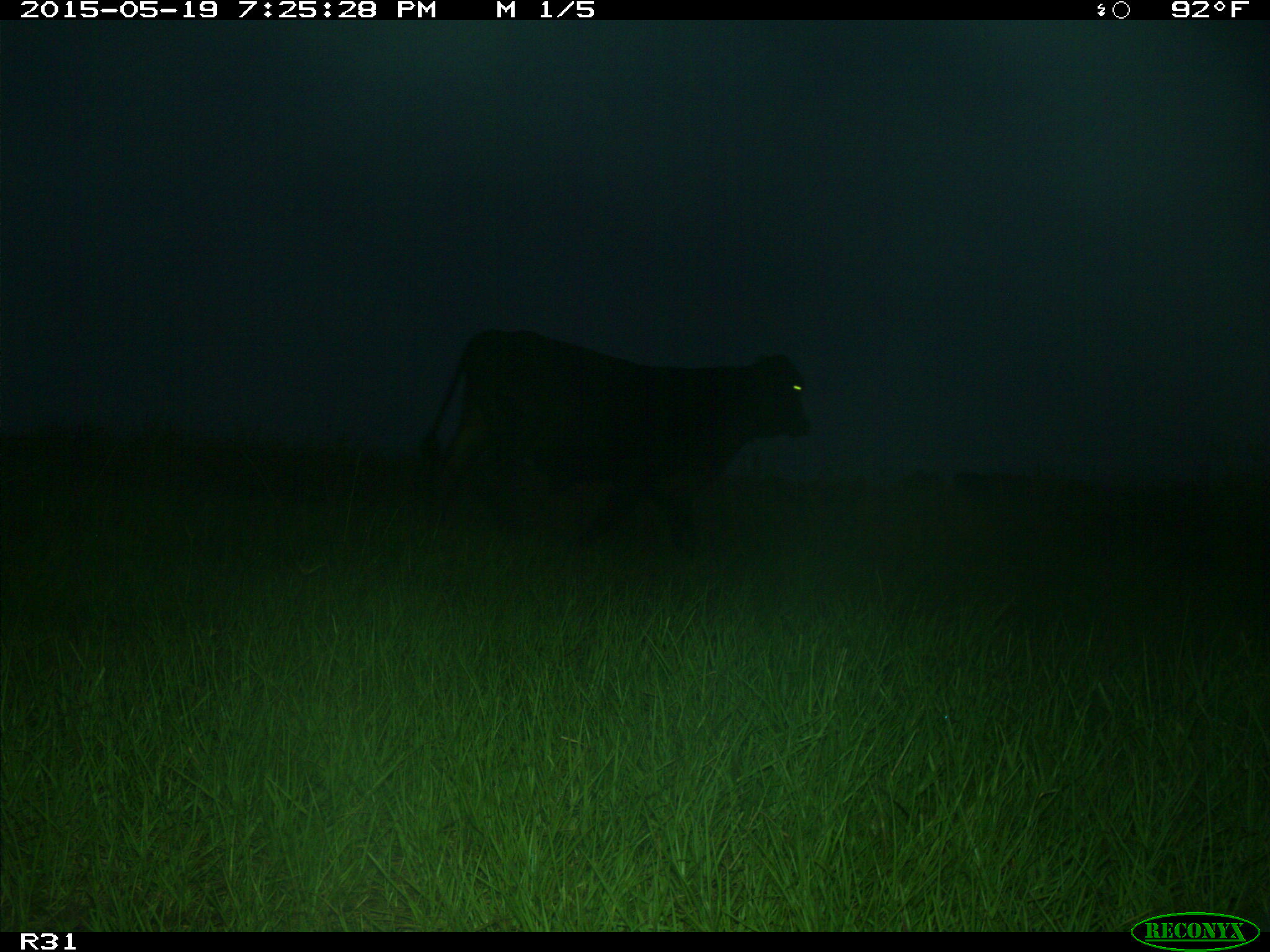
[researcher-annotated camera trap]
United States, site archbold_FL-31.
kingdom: Animalia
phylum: Chordata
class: Mammalia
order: Artiodactyla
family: Bovidae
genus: Bos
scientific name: Bos taurus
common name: domestic cow